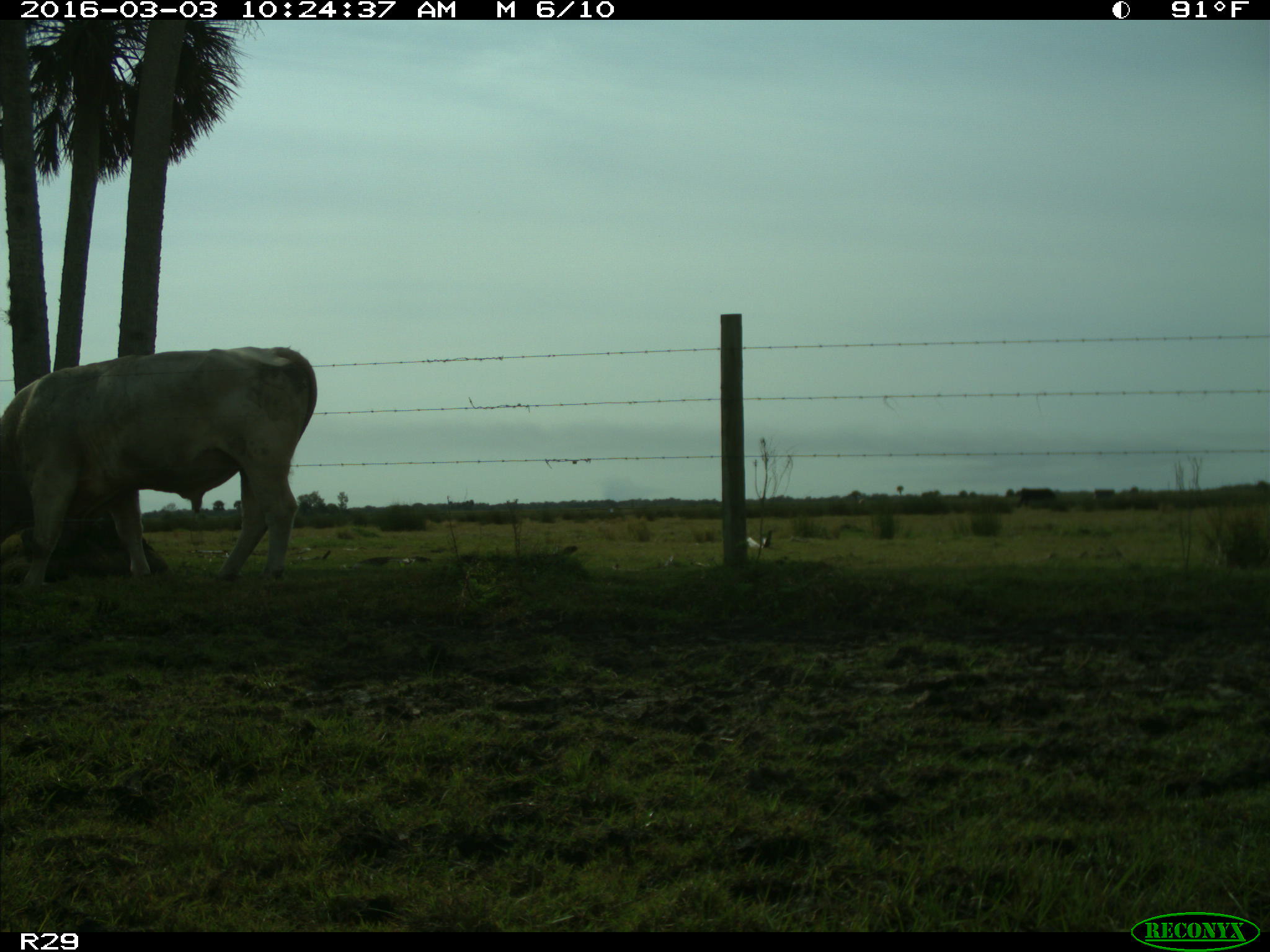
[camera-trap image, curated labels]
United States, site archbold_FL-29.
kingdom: Animalia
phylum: Chordata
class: Mammalia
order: Artiodactyla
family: Bovidae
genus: Bos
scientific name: Bos taurus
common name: domestic cow